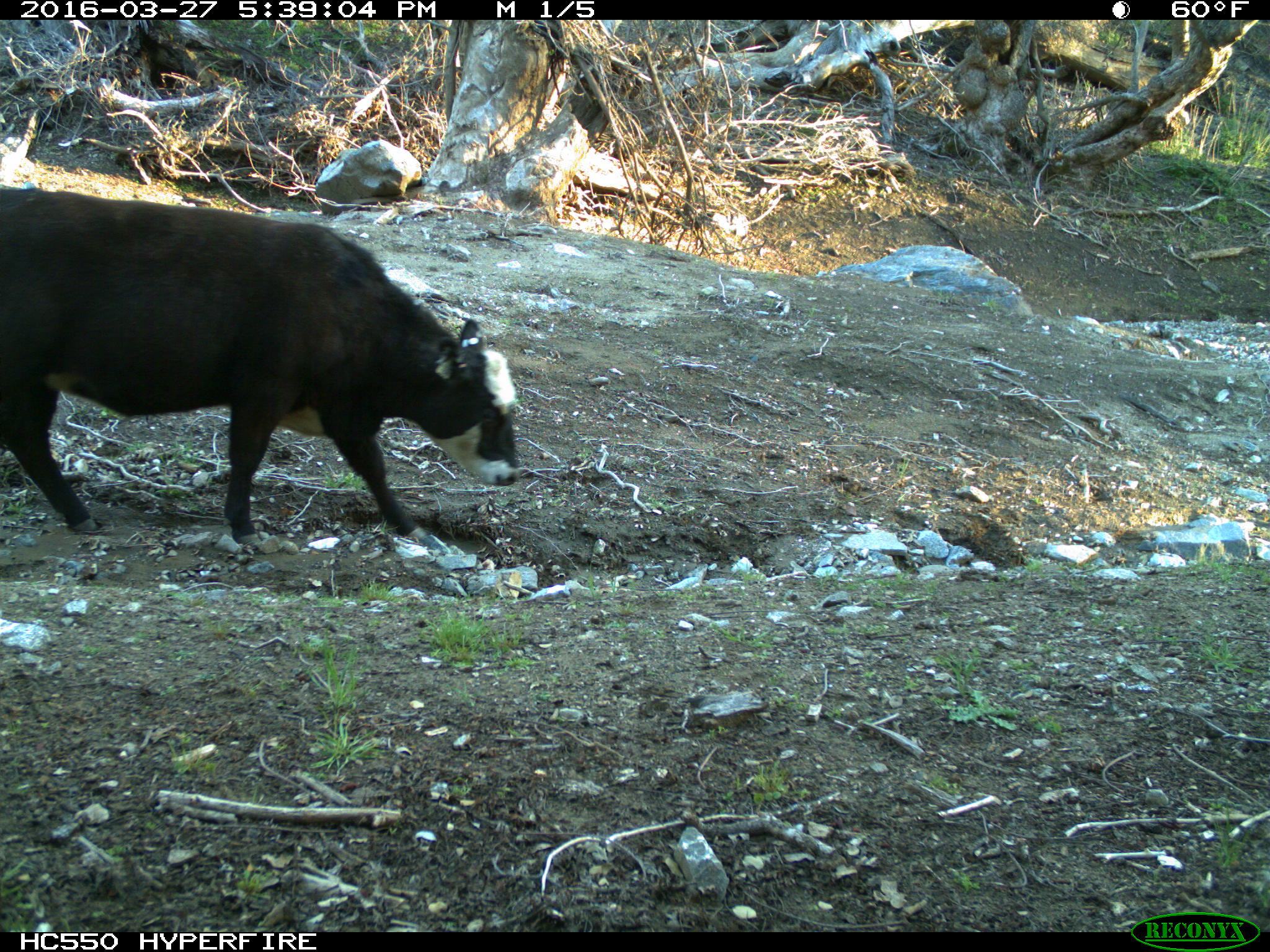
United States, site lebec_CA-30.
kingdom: Animalia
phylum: Chordata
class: Mammalia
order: Artiodactyla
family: Bovidae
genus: Bos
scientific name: Bos taurus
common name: domestic cow